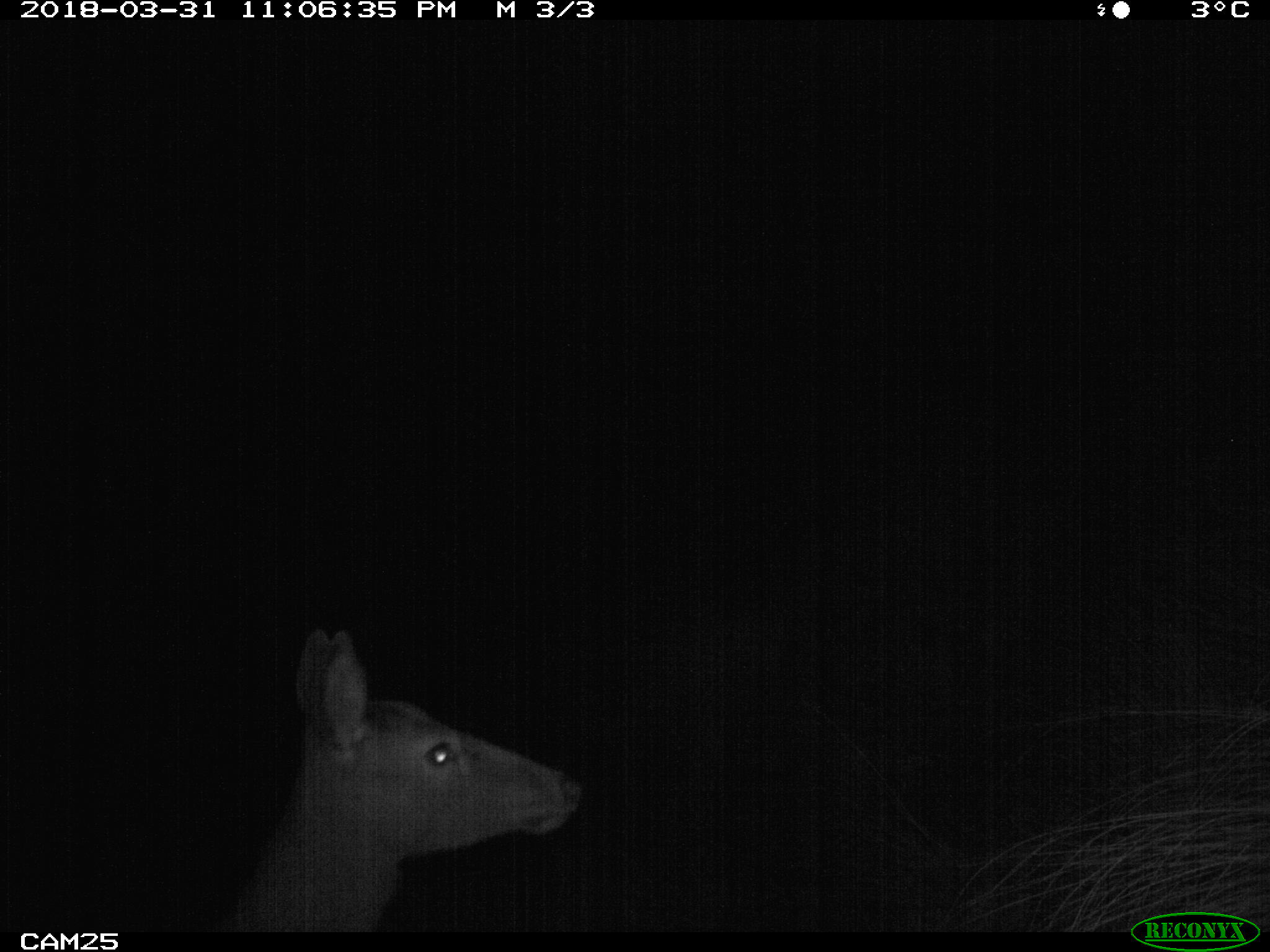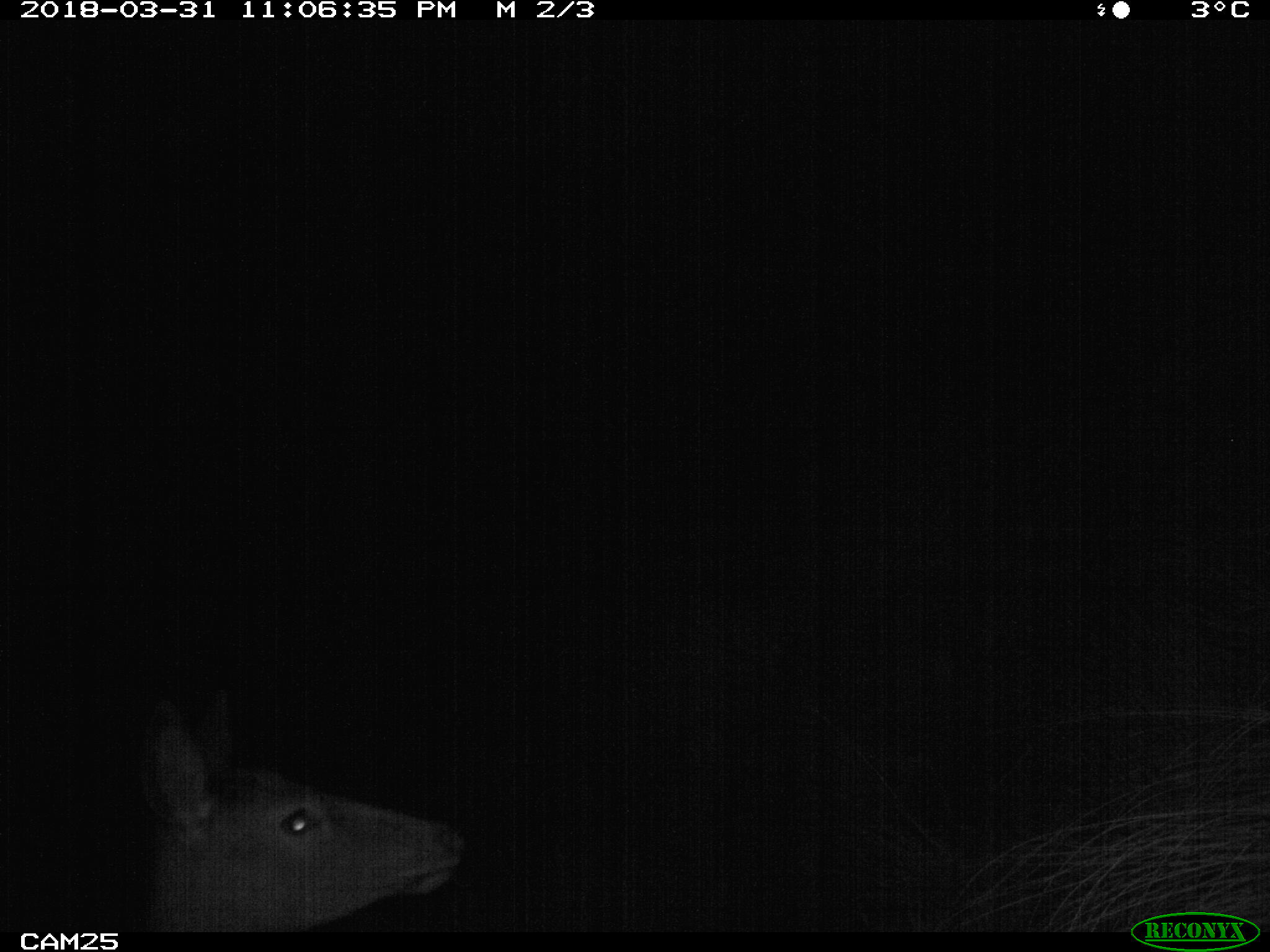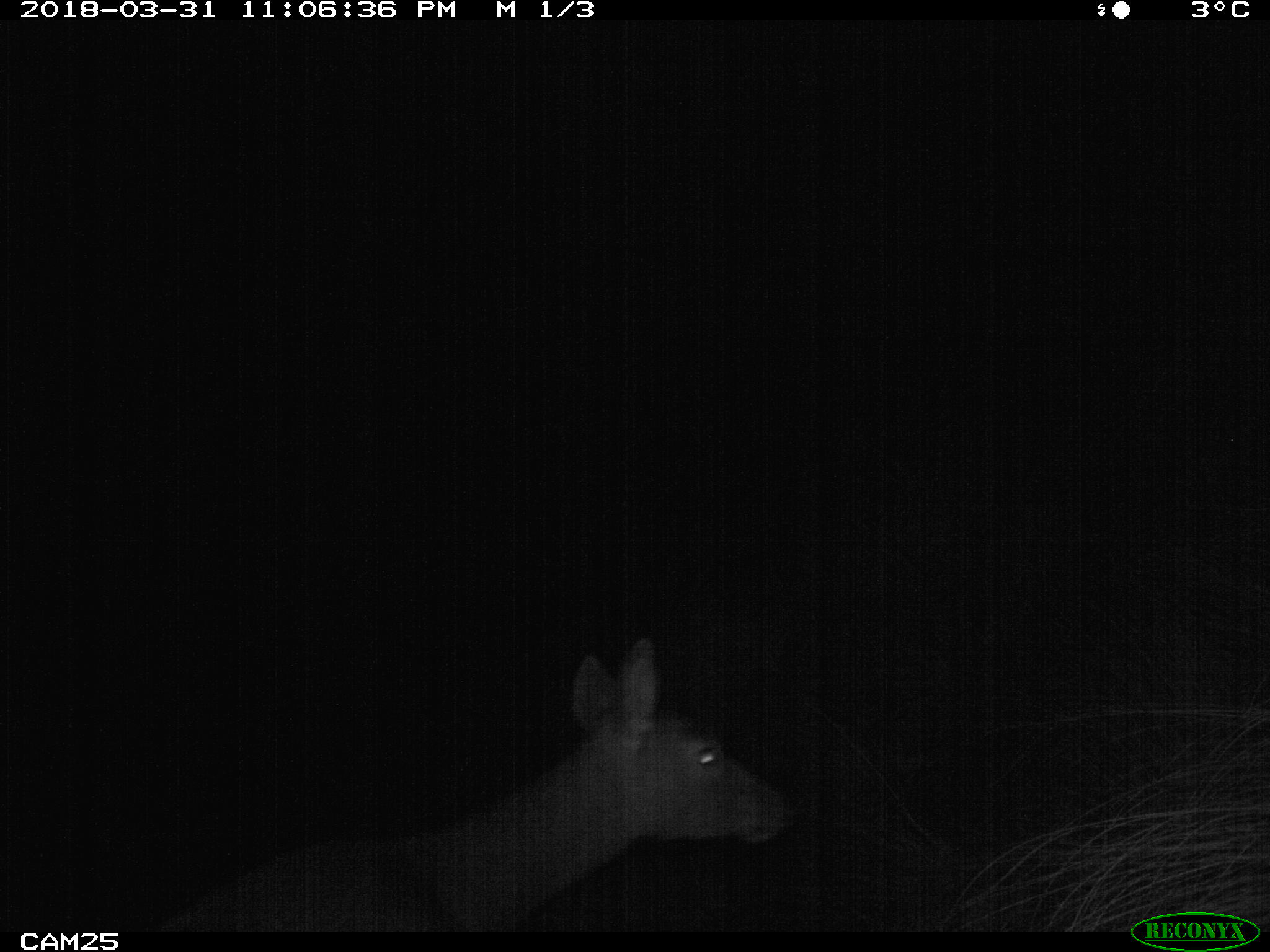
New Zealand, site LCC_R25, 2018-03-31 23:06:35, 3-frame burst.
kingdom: Animalia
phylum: Chordata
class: Mammalia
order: Artiodactyla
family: Cervidae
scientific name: Cervidae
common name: deer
Deer (Cervidae).